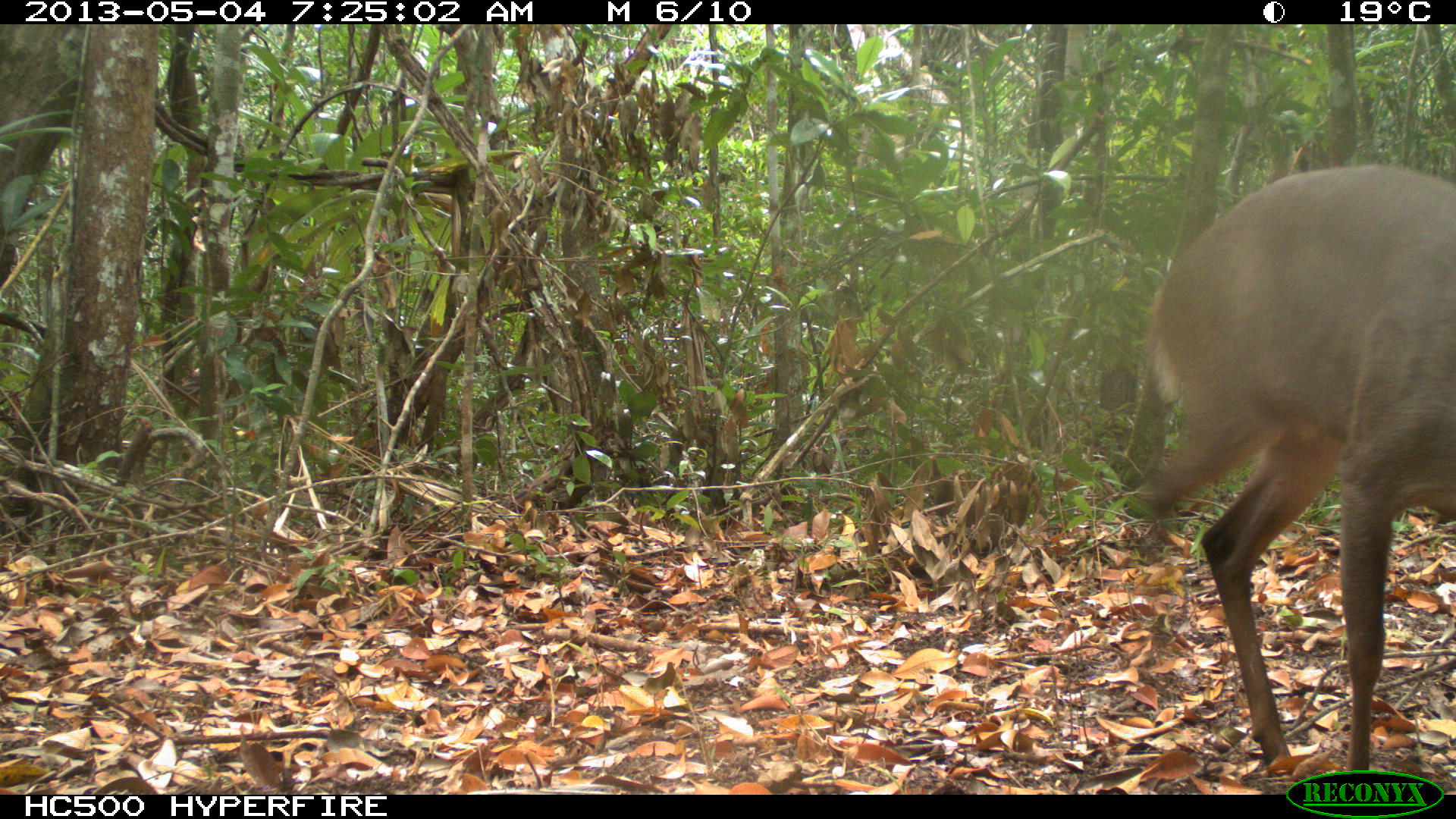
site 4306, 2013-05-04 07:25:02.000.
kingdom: Animalia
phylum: Chordata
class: Mammalia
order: Artiodactyla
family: Cervidae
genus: Mazama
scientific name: Mazama temama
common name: central american red brocket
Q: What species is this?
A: Mazama temama (central american red brocket).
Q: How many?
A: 1.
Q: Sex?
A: Male.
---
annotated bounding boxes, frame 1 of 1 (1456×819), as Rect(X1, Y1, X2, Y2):
mazama temama: Rect(1134, 159, 1456, 772)